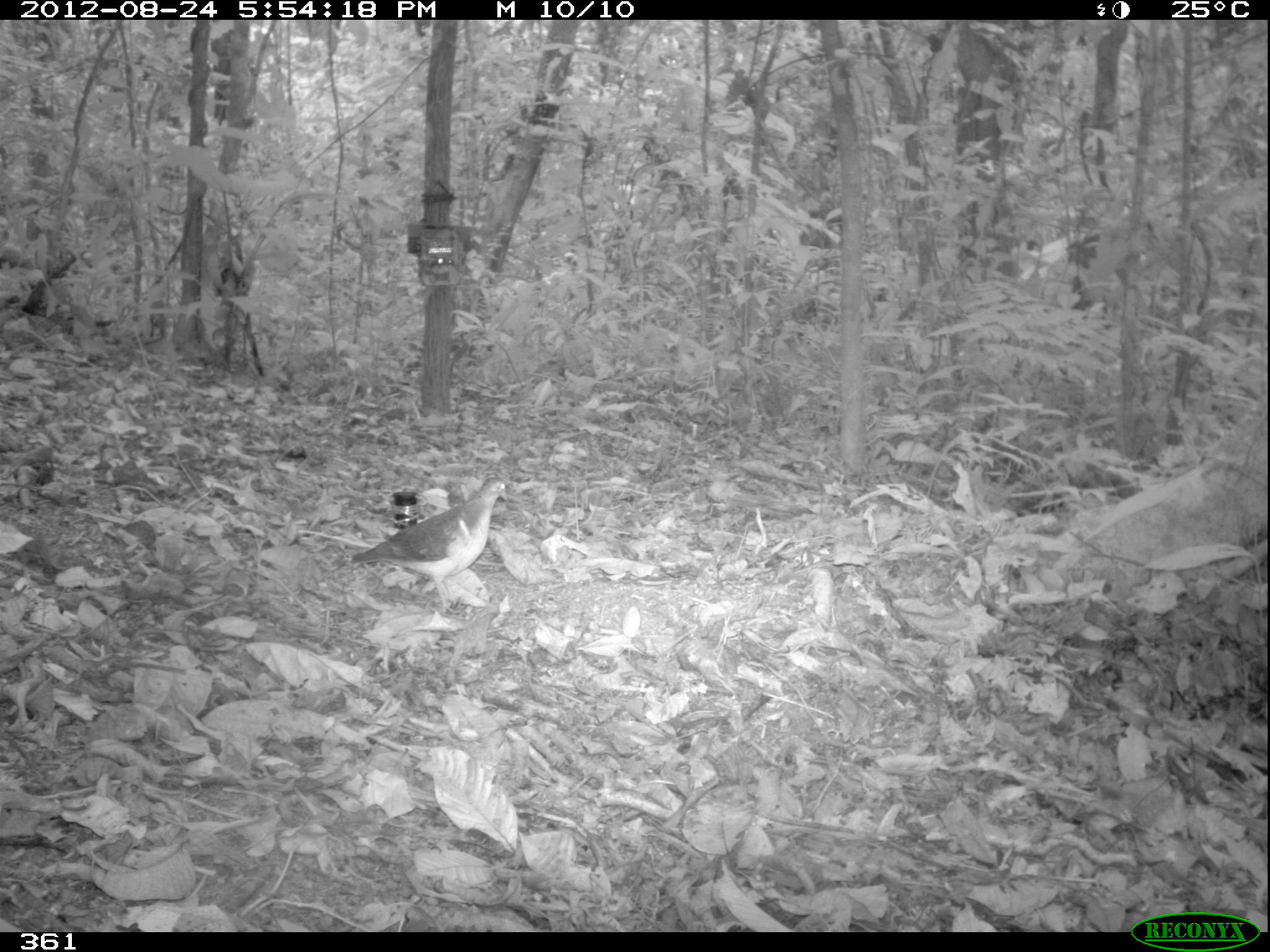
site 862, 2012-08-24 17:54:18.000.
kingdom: Animalia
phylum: Chordata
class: Aves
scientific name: Aves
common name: bird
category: unknown bird